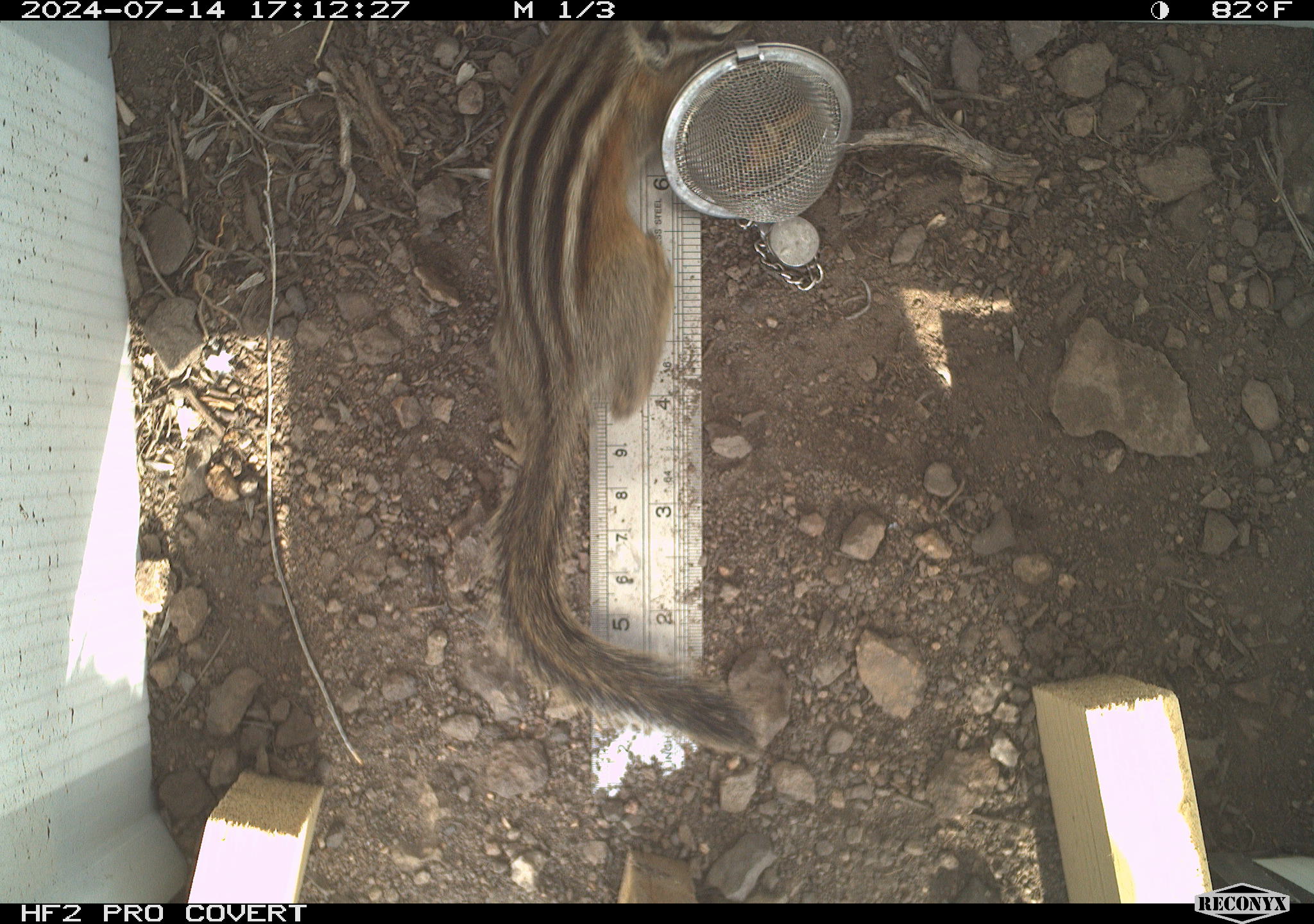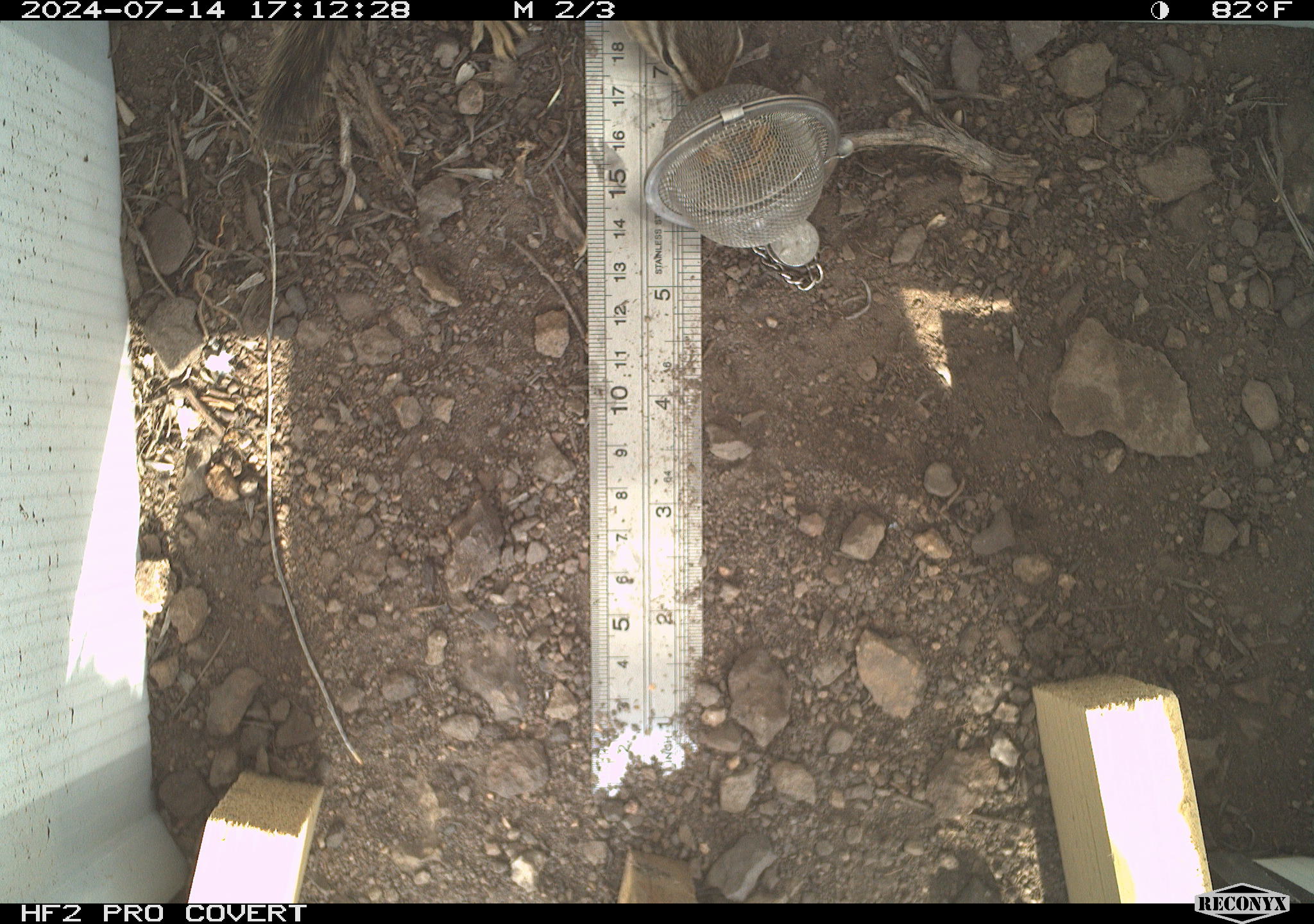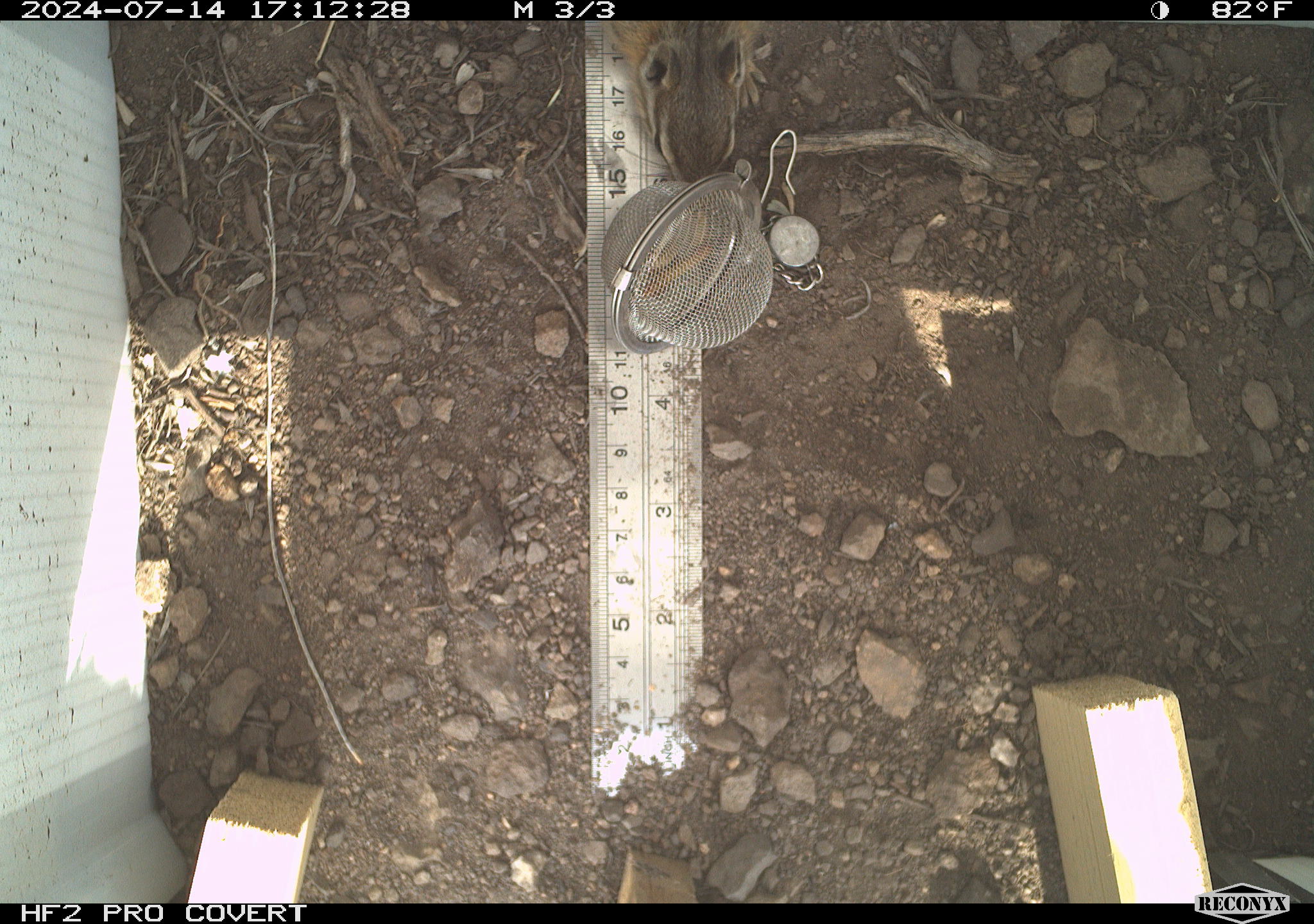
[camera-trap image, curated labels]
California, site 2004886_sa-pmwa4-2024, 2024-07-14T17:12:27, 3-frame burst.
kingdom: Animalia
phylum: Chordata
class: Mammalia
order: Rodentia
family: Sciuridae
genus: Neotamias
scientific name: Neotamias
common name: western chipmunks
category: neotamias species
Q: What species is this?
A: Neotamias species (western chipmunks) (Neotamias).